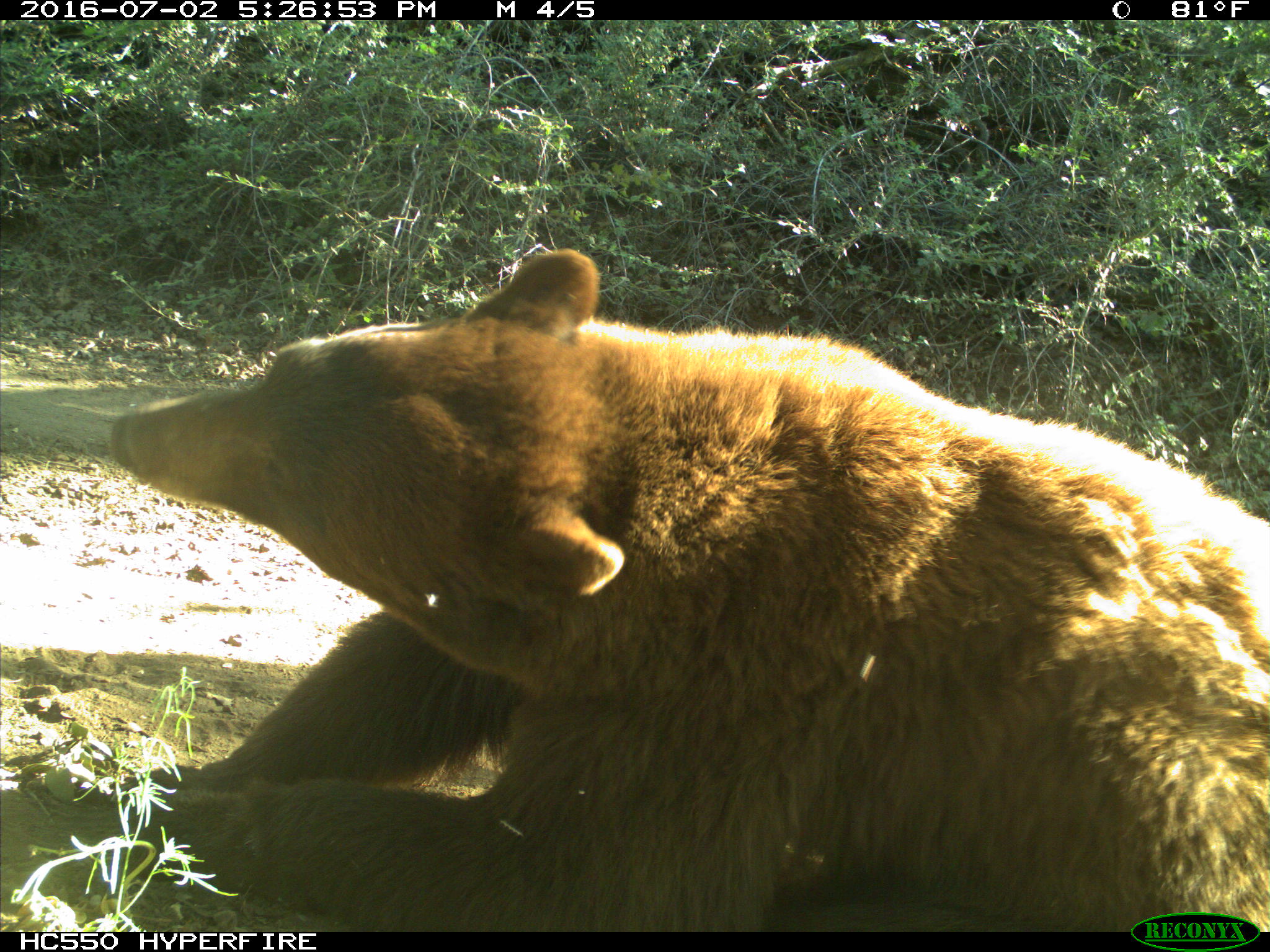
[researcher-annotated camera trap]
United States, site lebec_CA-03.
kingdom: Animalia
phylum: Chordata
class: Mammalia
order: Carnivora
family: Ursidae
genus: Ursus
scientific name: Ursus americanus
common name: american black bear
Ursus americanus (american black bear).